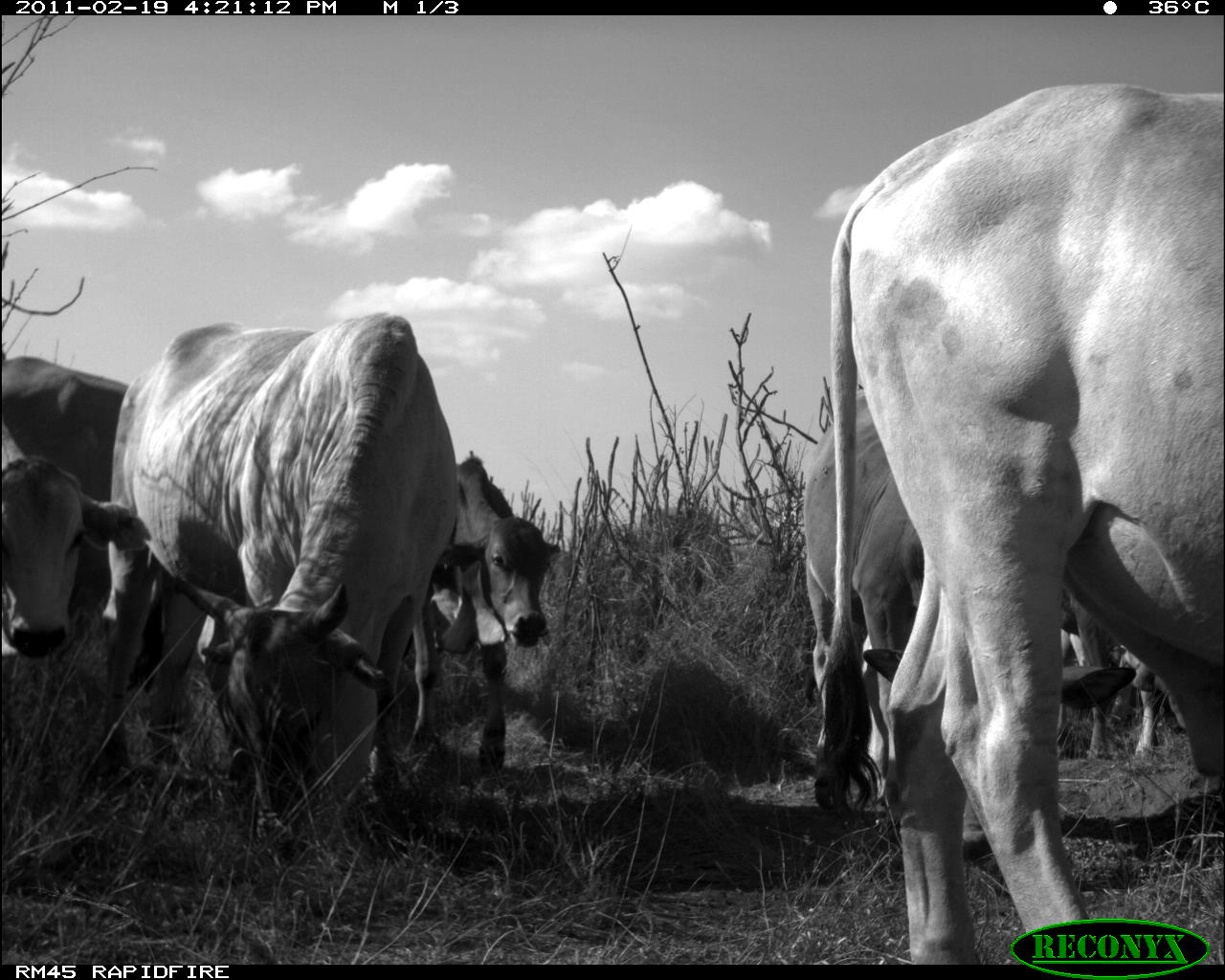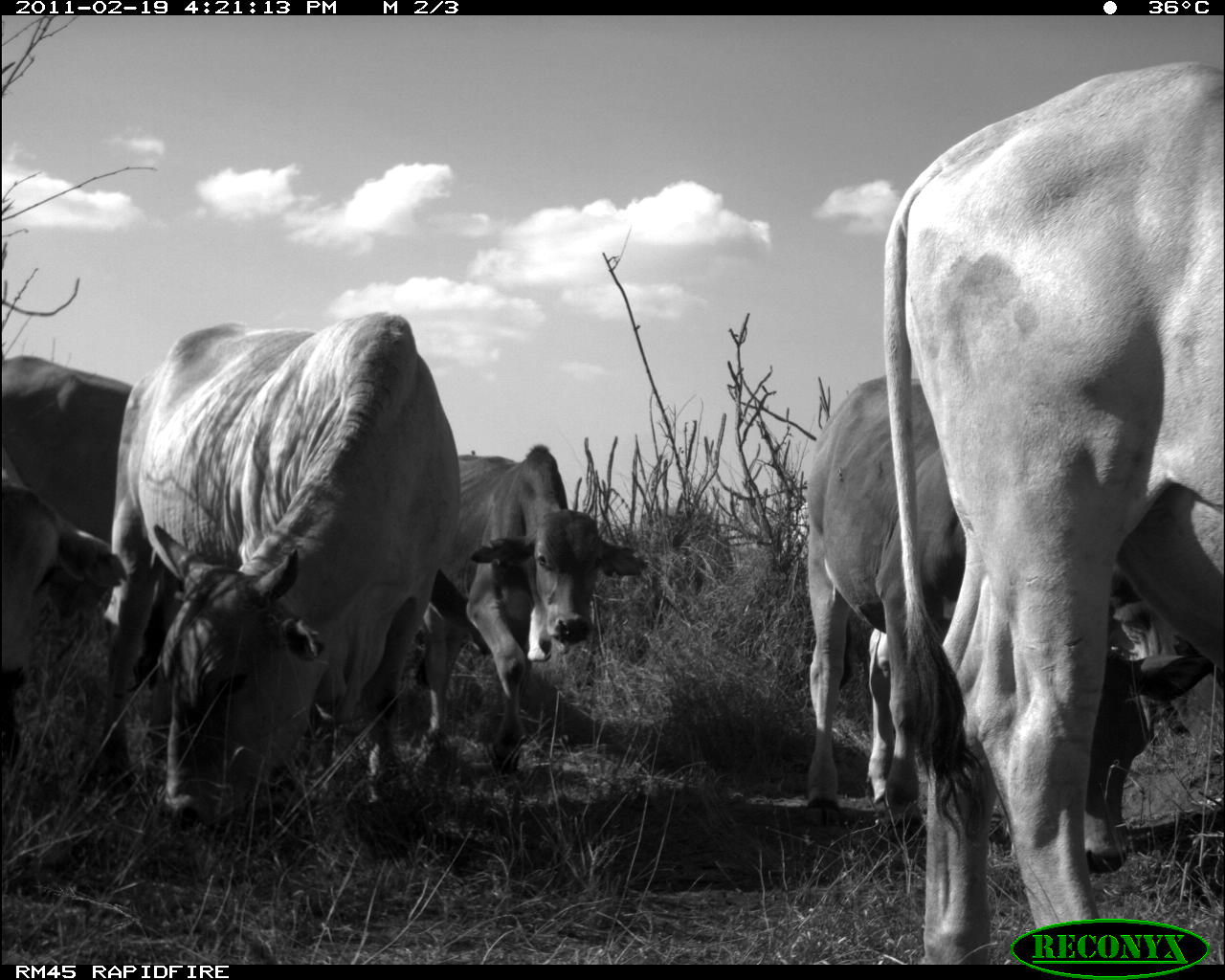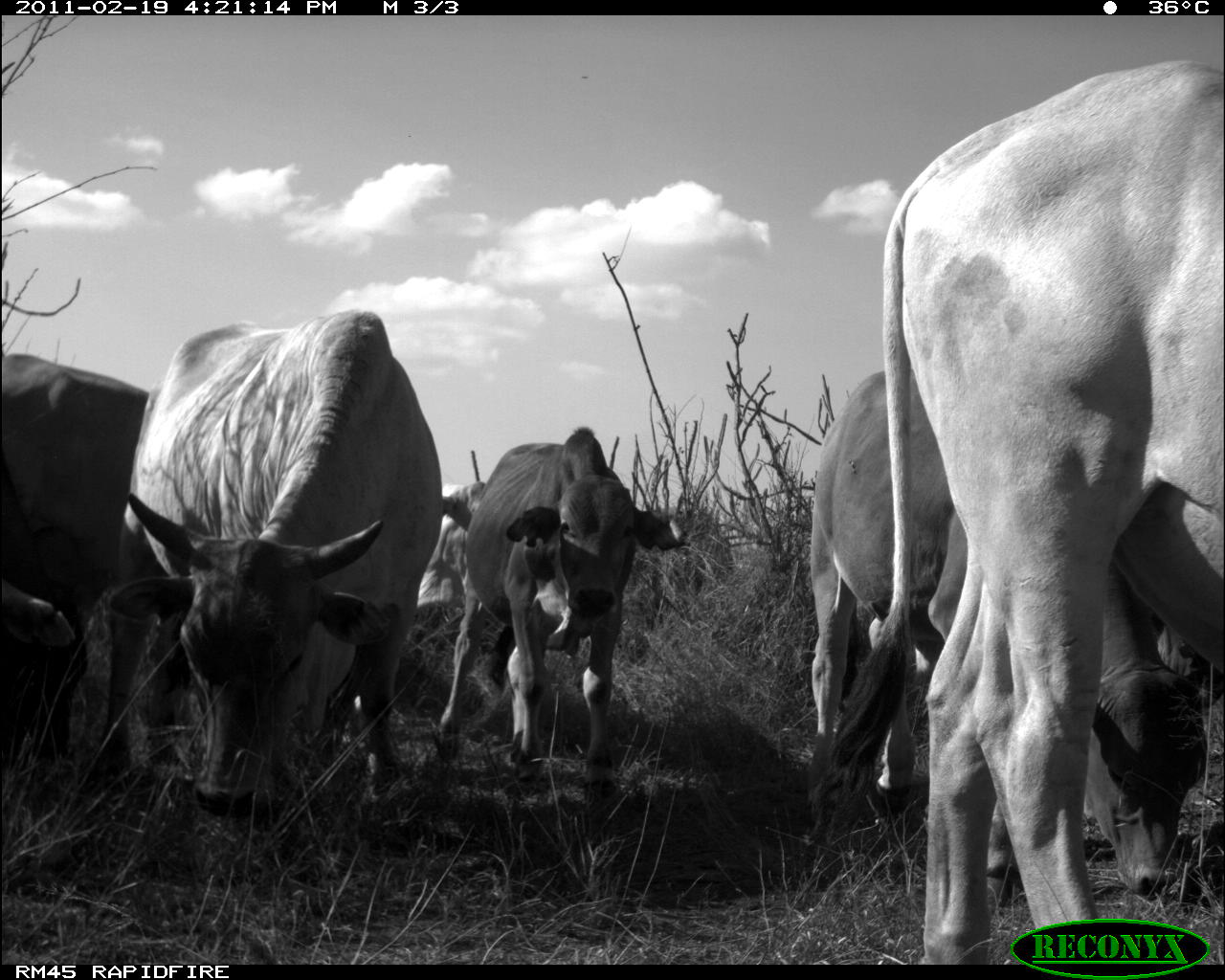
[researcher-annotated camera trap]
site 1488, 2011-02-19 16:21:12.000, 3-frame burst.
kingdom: Animalia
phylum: Chordata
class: Mammalia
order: Artiodactyla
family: Bovidae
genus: Bos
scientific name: Bos taurus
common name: domestic cattle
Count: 5.